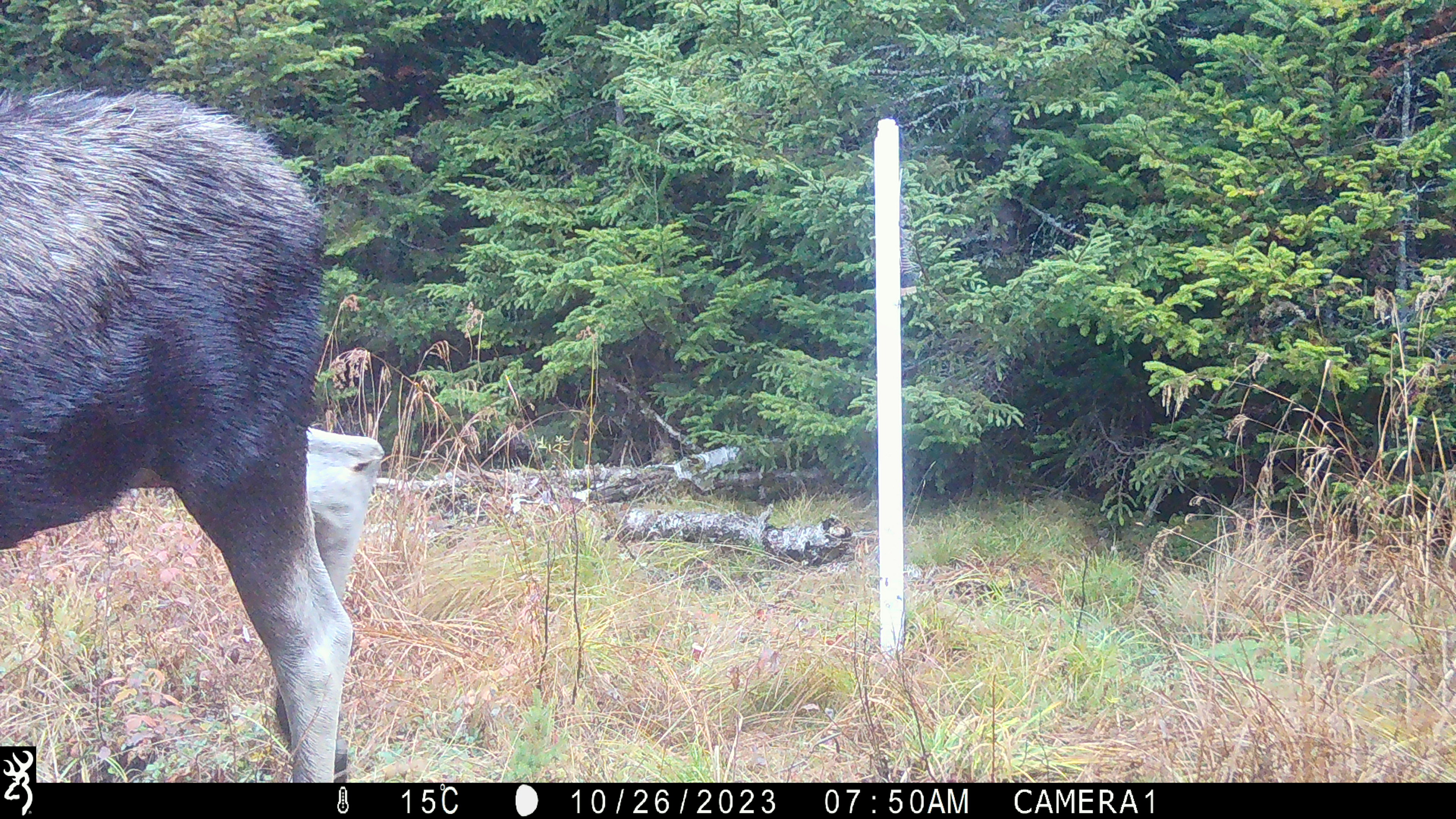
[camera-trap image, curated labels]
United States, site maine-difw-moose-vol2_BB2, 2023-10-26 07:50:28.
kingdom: Animalia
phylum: Chordata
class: Mammalia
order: Artiodactyla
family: Cervidae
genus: Alces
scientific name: Alces alces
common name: moose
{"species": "moose (Alces alces)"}